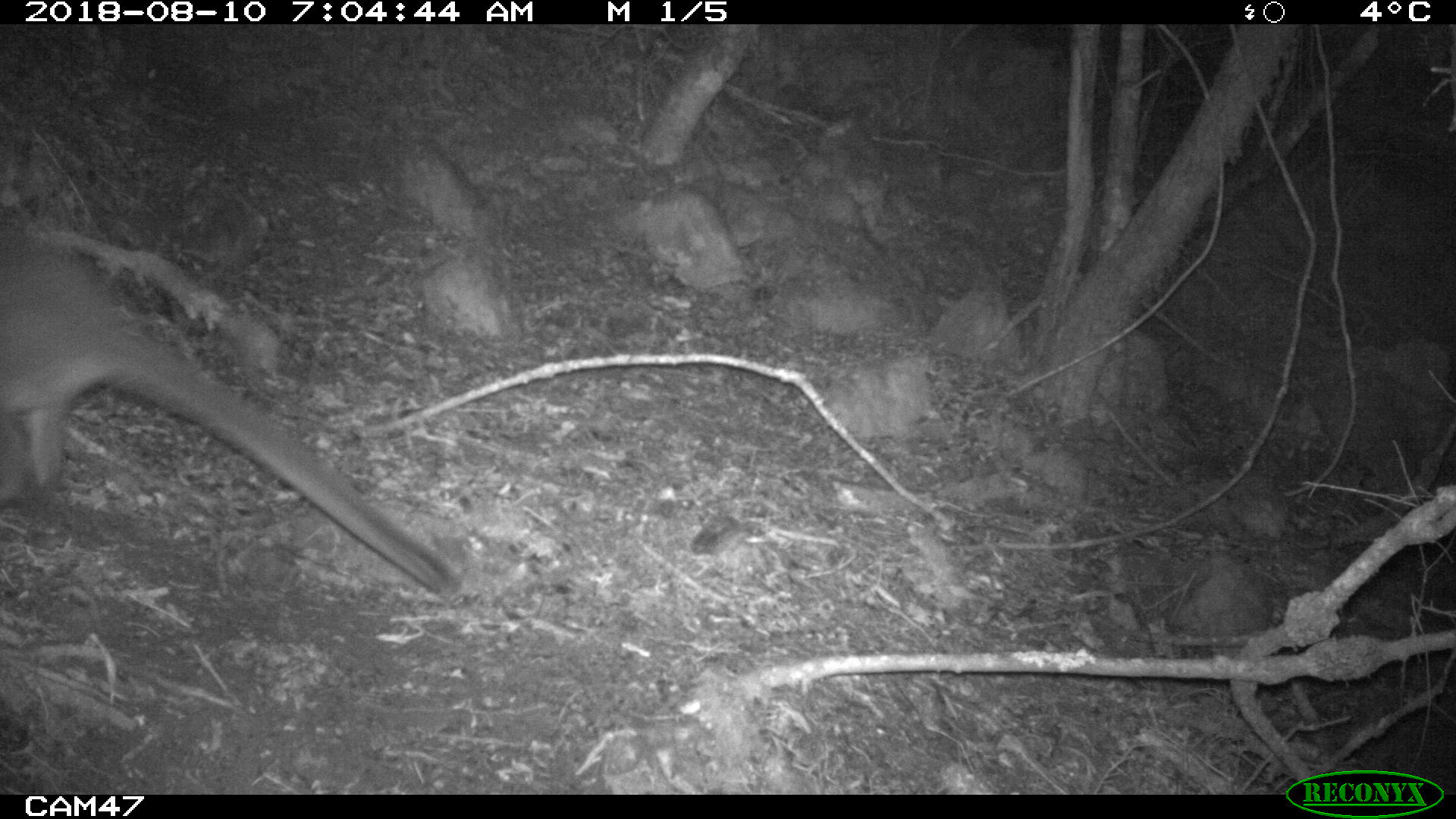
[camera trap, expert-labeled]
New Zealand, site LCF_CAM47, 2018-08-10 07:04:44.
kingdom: Animalia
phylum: Chordata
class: Mammalia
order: Diprotodontia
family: Macropodidae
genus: Notamacropus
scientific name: Notamacropus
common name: wallaby